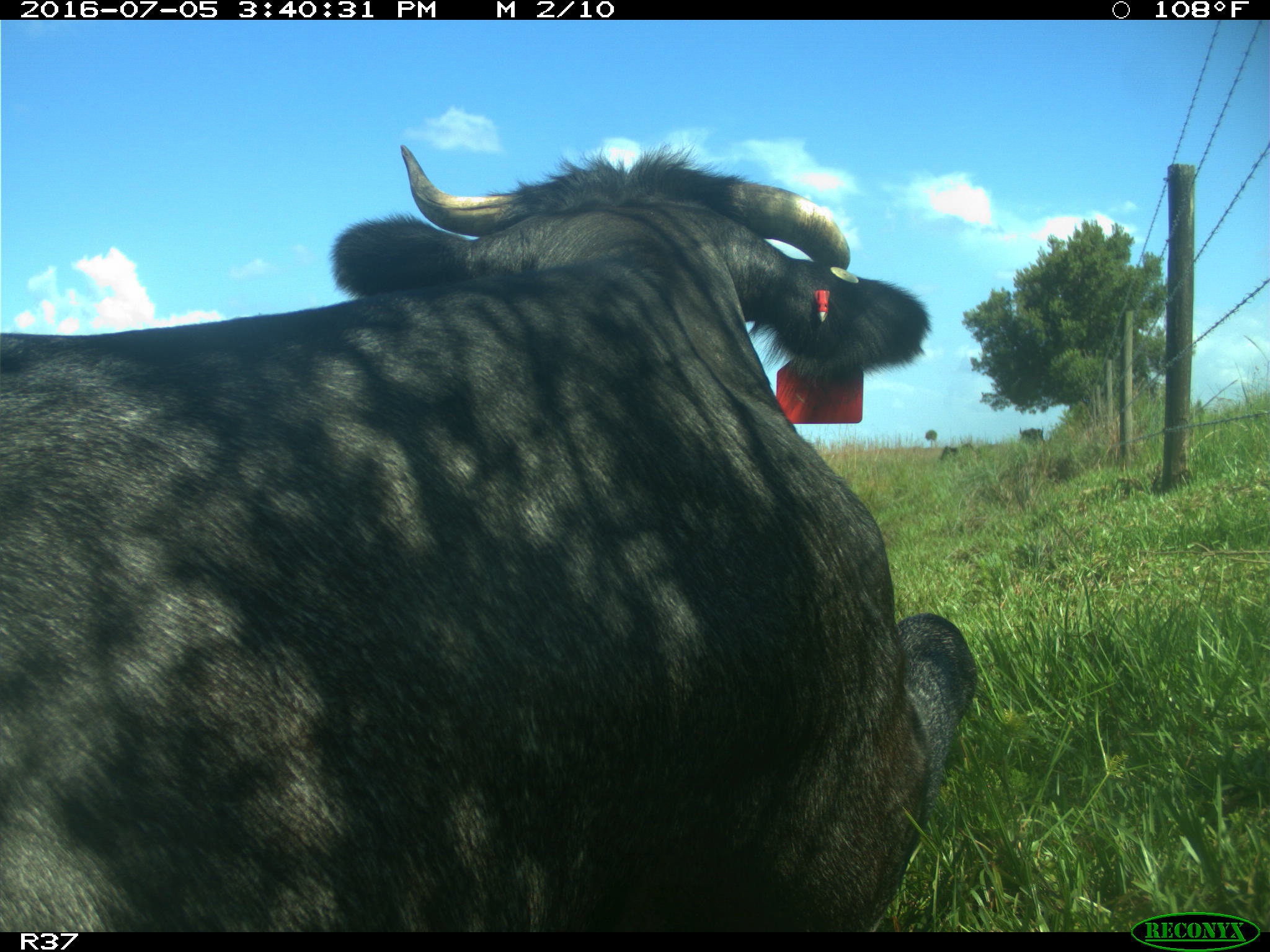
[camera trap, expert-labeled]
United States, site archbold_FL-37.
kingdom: Animalia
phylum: Chordata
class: Mammalia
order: Artiodactyla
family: Bovidae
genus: Bos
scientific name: Bos taurus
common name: domestic cow